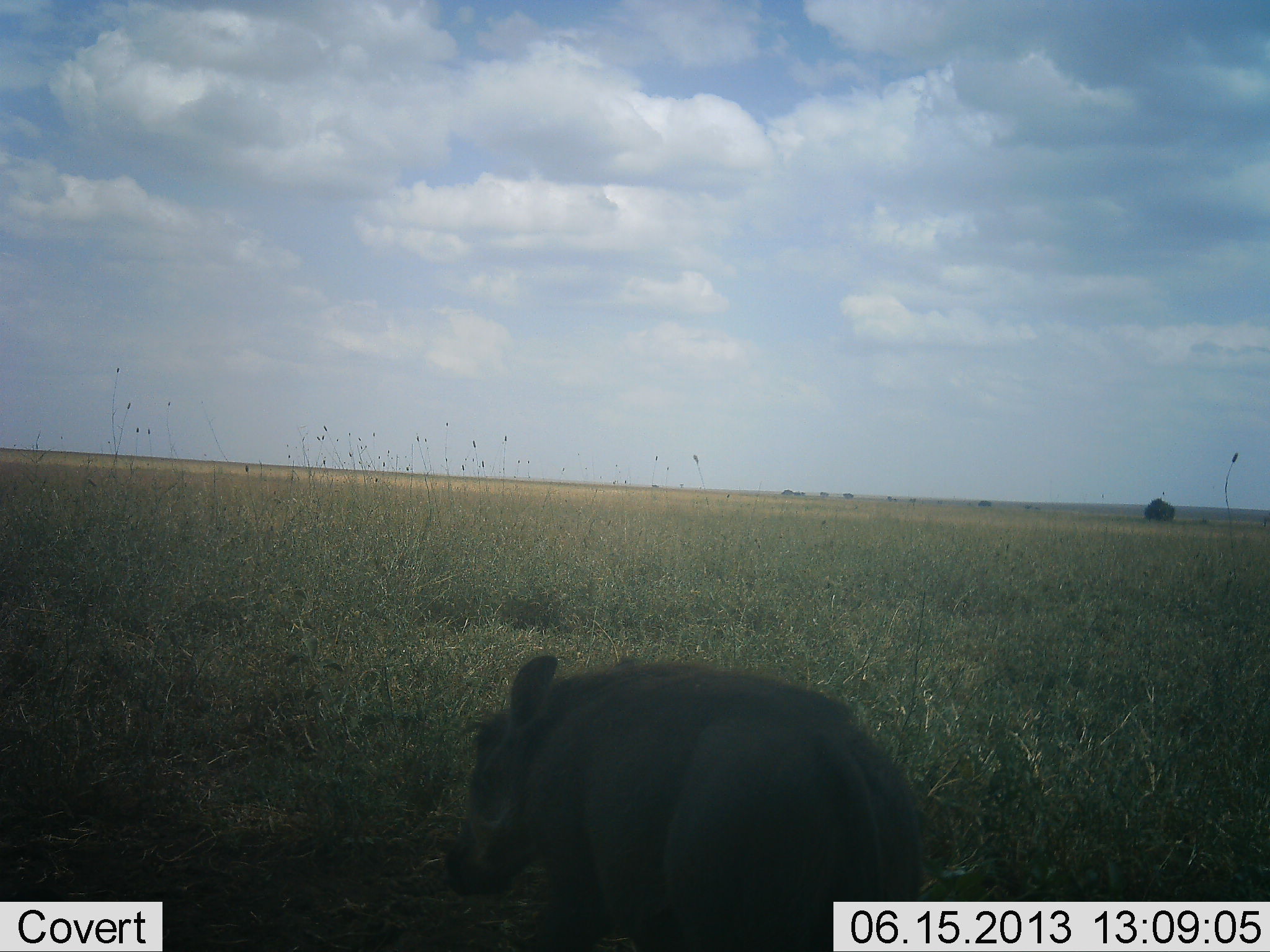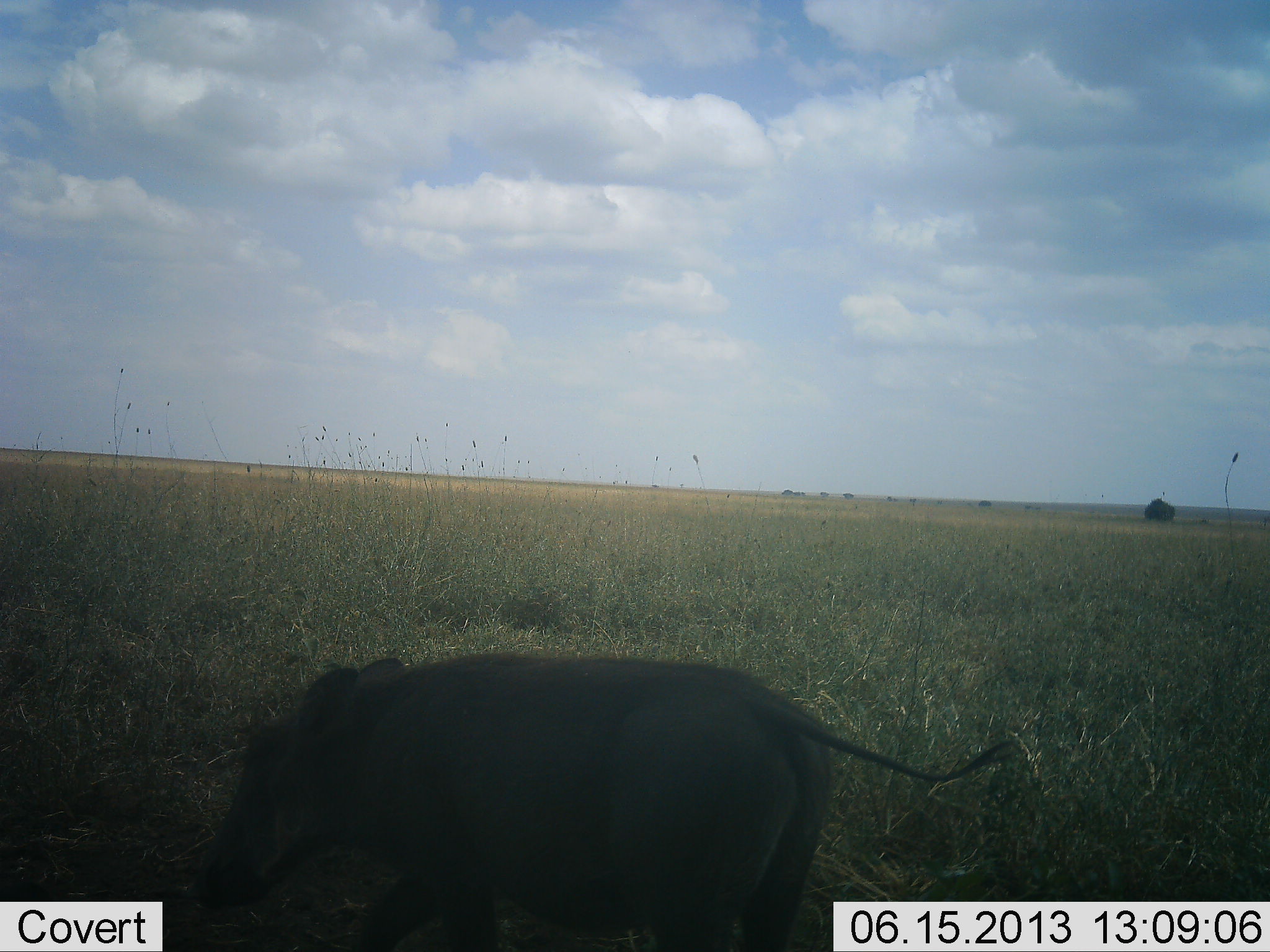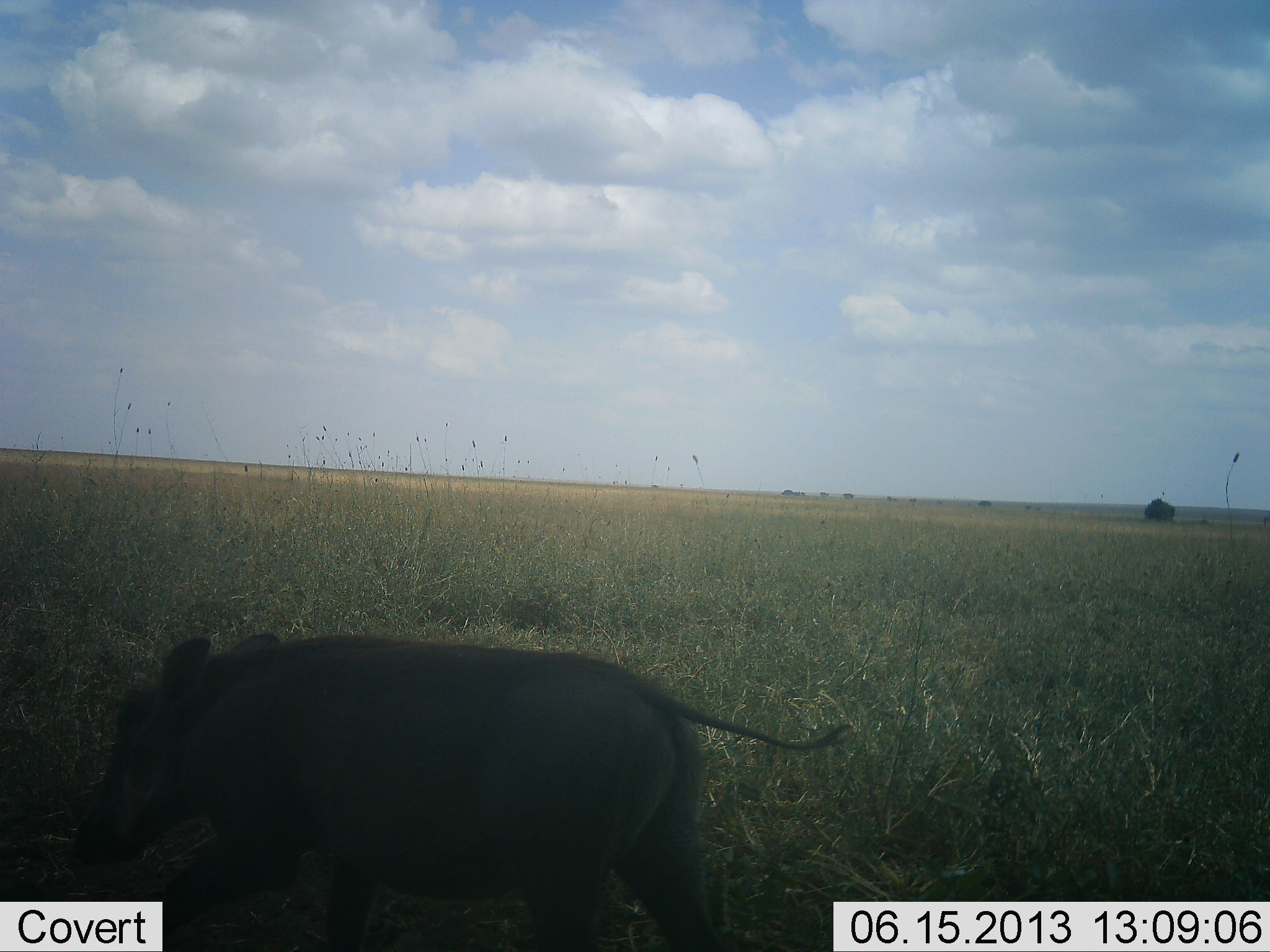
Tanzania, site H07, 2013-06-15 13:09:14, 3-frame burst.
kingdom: Animalia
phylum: Chordata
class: Mammalia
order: Artiodactyla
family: Suidae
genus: Phacochoerus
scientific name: Phacochoerus africanus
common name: warthog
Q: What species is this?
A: Warthog (Phacochoerus africanus).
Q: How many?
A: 1.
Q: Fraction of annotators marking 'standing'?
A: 8%.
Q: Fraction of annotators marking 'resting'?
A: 0%.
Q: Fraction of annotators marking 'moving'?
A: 80%.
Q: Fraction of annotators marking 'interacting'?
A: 0%.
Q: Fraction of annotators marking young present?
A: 0%.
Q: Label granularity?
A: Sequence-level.